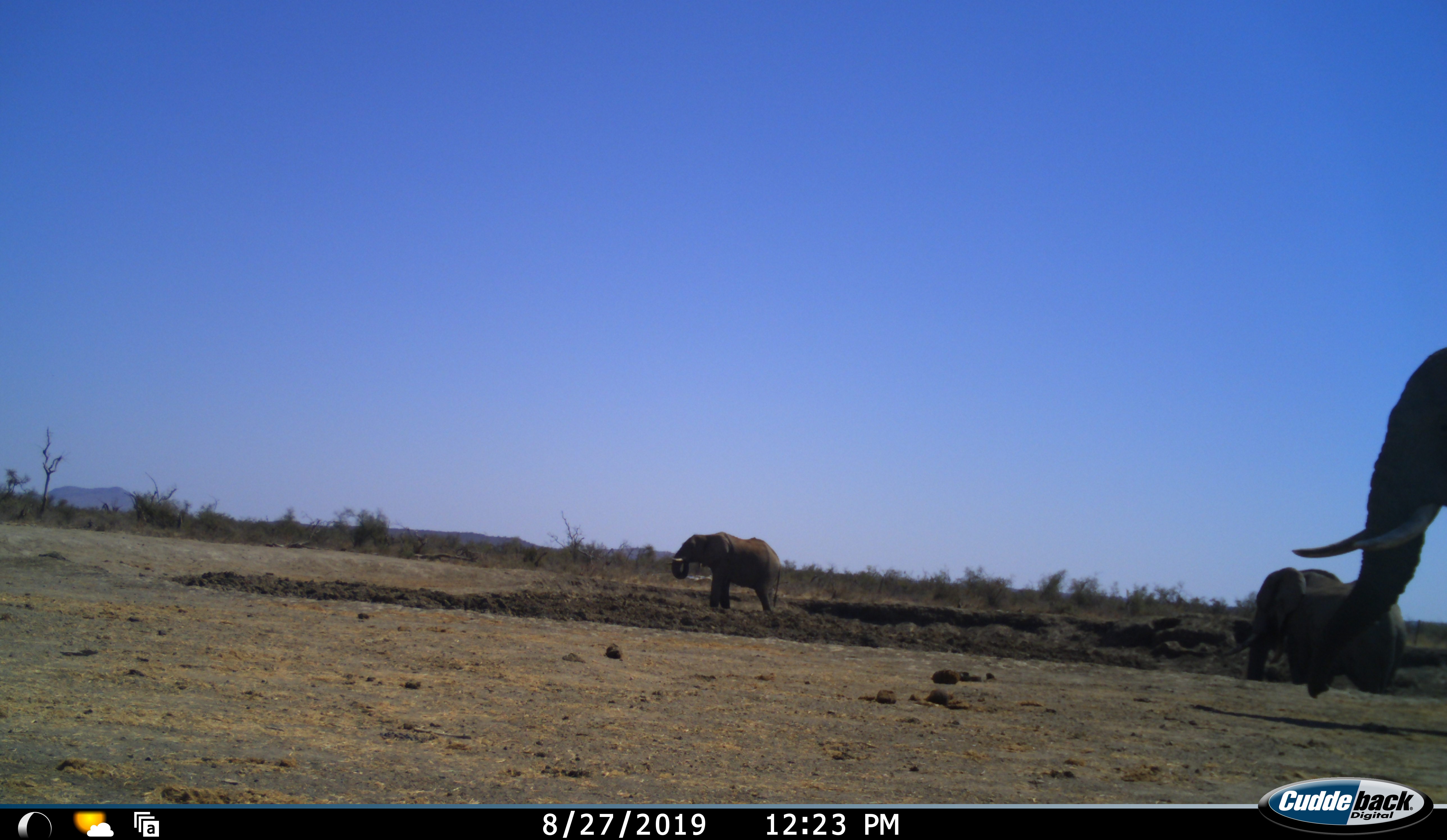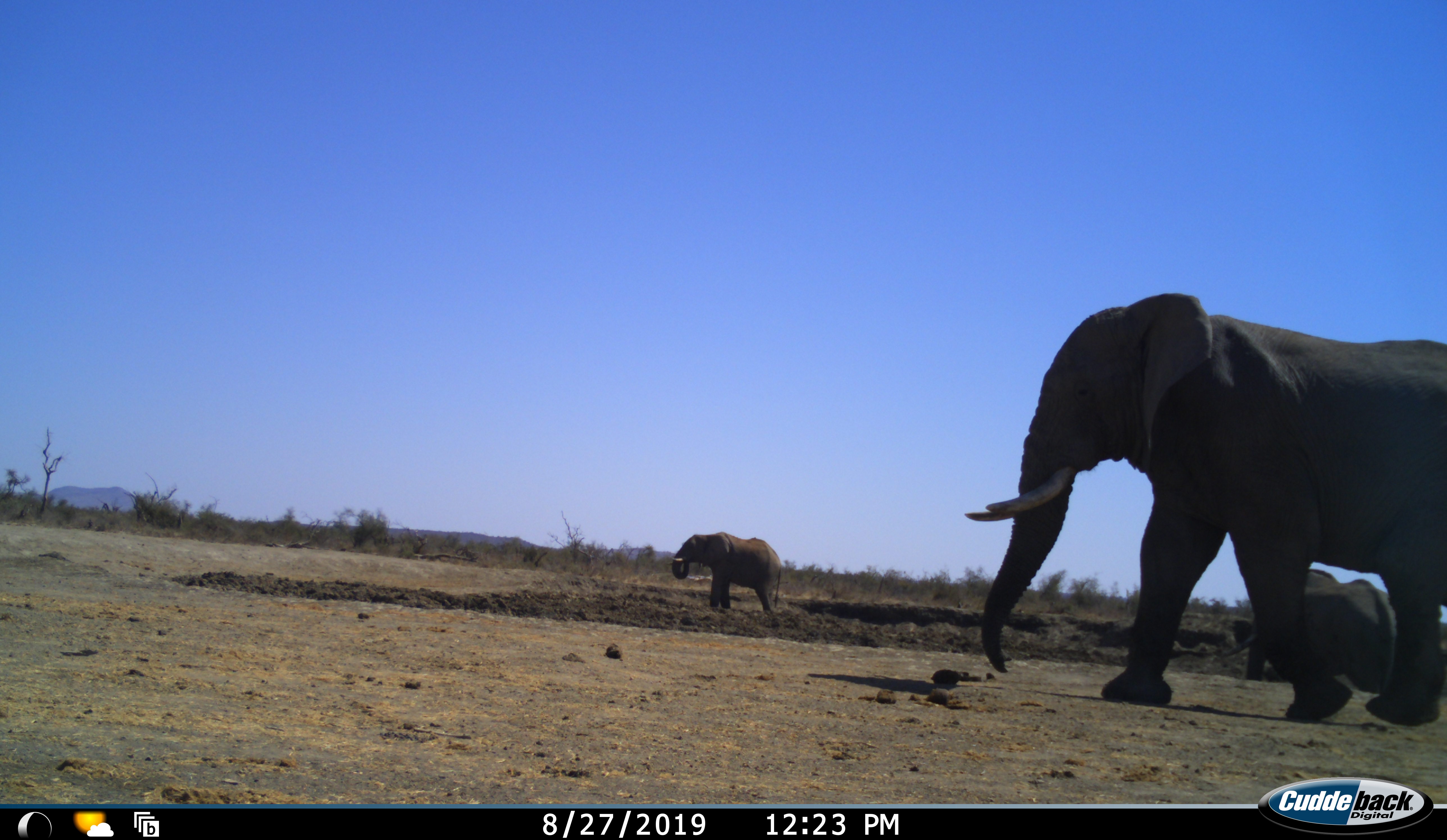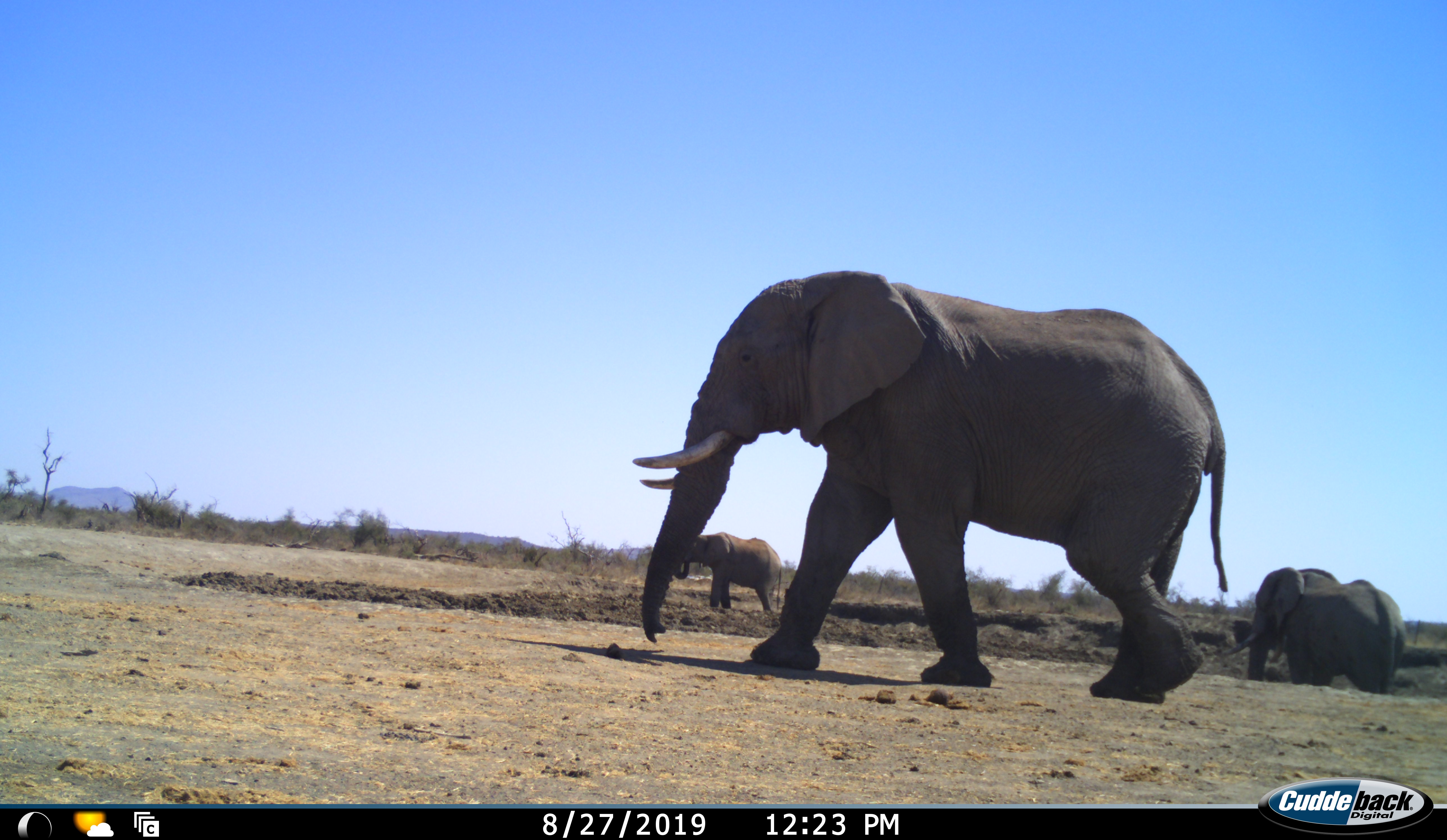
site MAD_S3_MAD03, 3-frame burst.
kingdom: Animalia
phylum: Chordata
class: Mammalia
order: Proboscidea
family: Elephantidae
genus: Loxodonta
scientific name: Loxodonta africana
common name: african bush elephant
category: elephant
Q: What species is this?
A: Elephant (african bush elephant) (Loxodonta africana).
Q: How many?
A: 3.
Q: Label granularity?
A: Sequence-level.